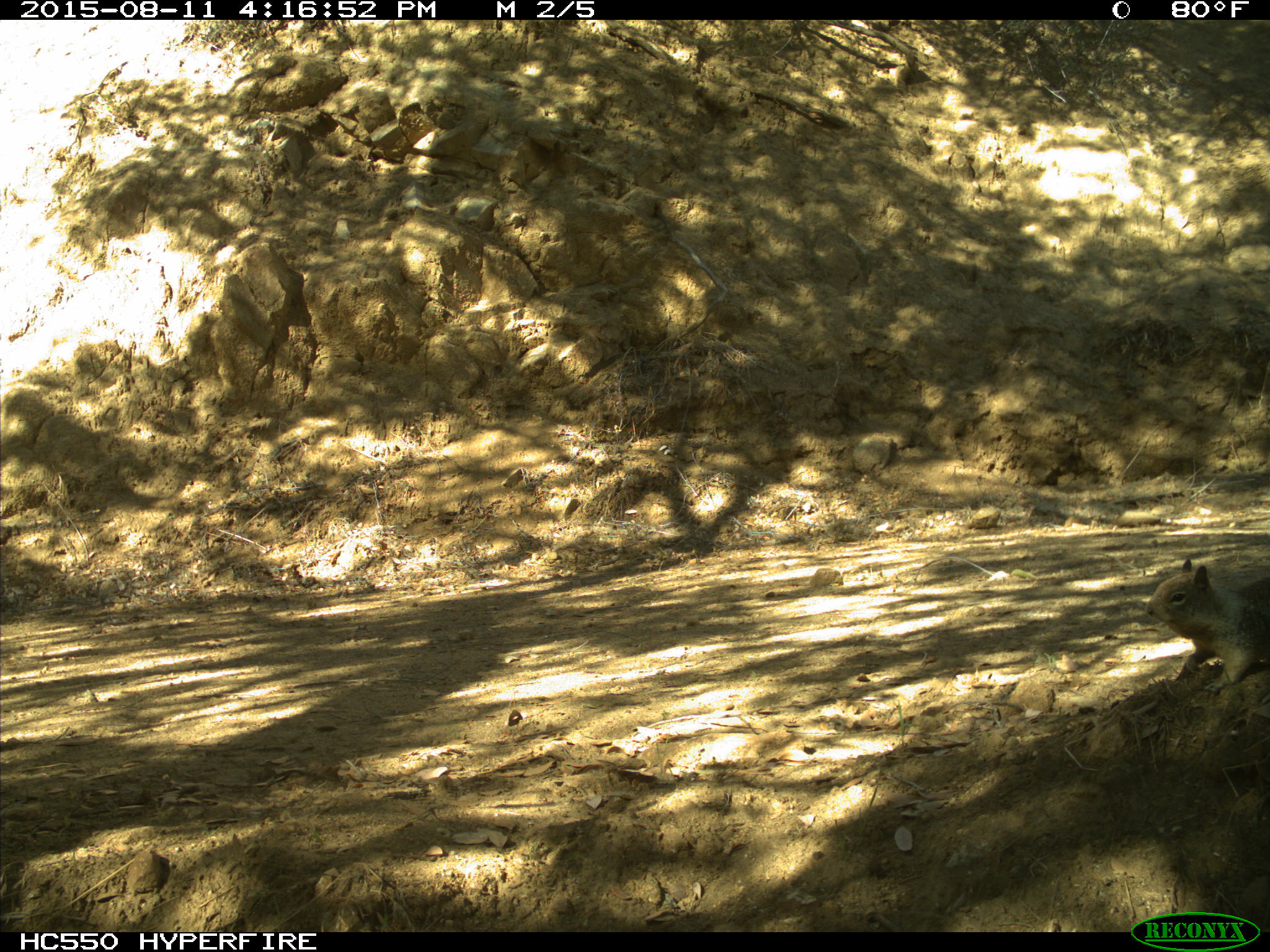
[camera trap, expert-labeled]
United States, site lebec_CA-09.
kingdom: Animalia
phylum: Chordata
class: Mammalia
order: Rodentia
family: Sciuridae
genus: Otospermophilus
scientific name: Otospermophilus beecheyi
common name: california ground squirrel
Otospermophilus beecheyi (california ground squirrel).